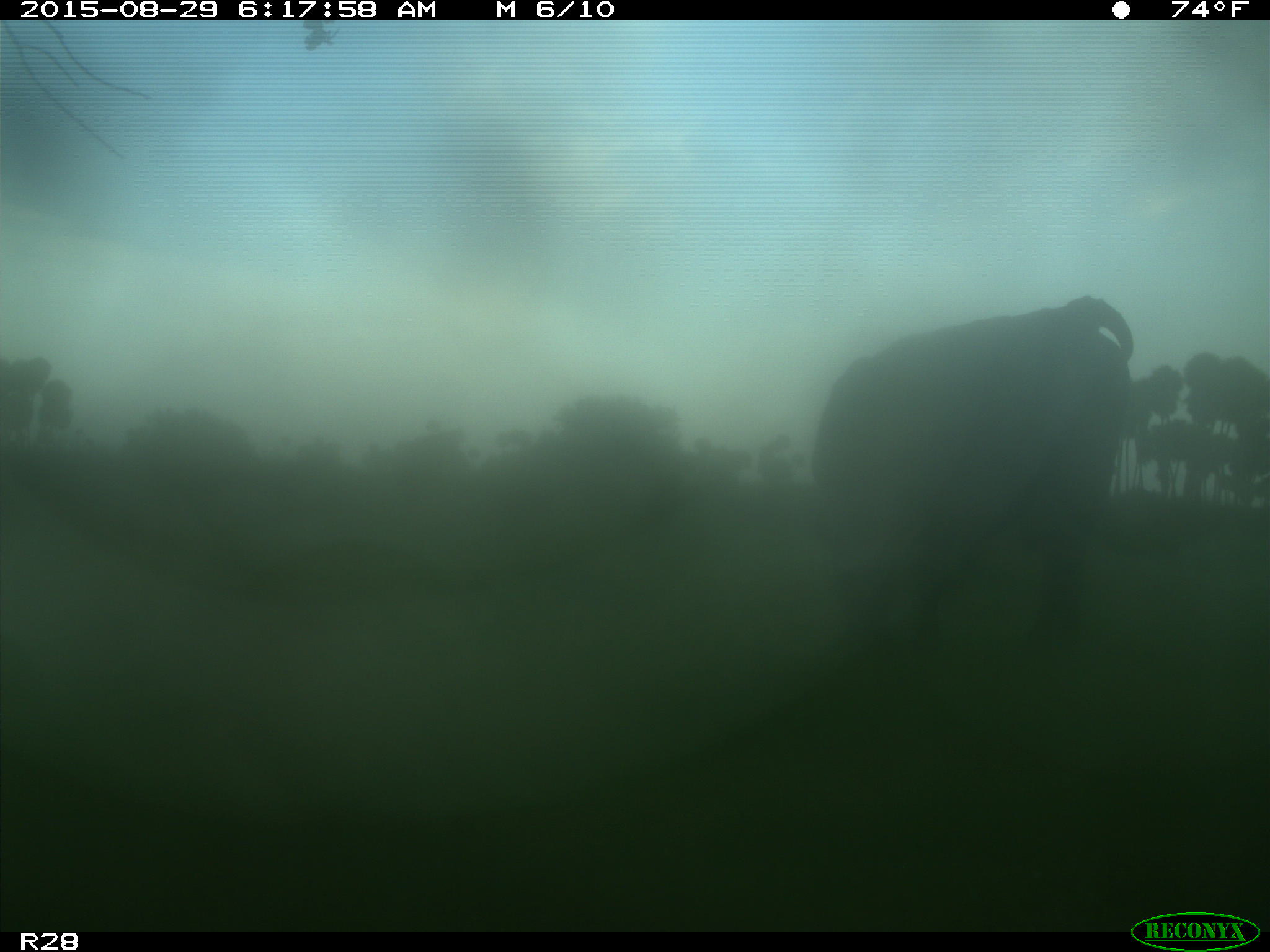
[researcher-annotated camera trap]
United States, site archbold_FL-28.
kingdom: Animalia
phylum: Chordata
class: Mammalia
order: Artiodactyla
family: Bovidae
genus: Bos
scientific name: Bos taurus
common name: domestic cow